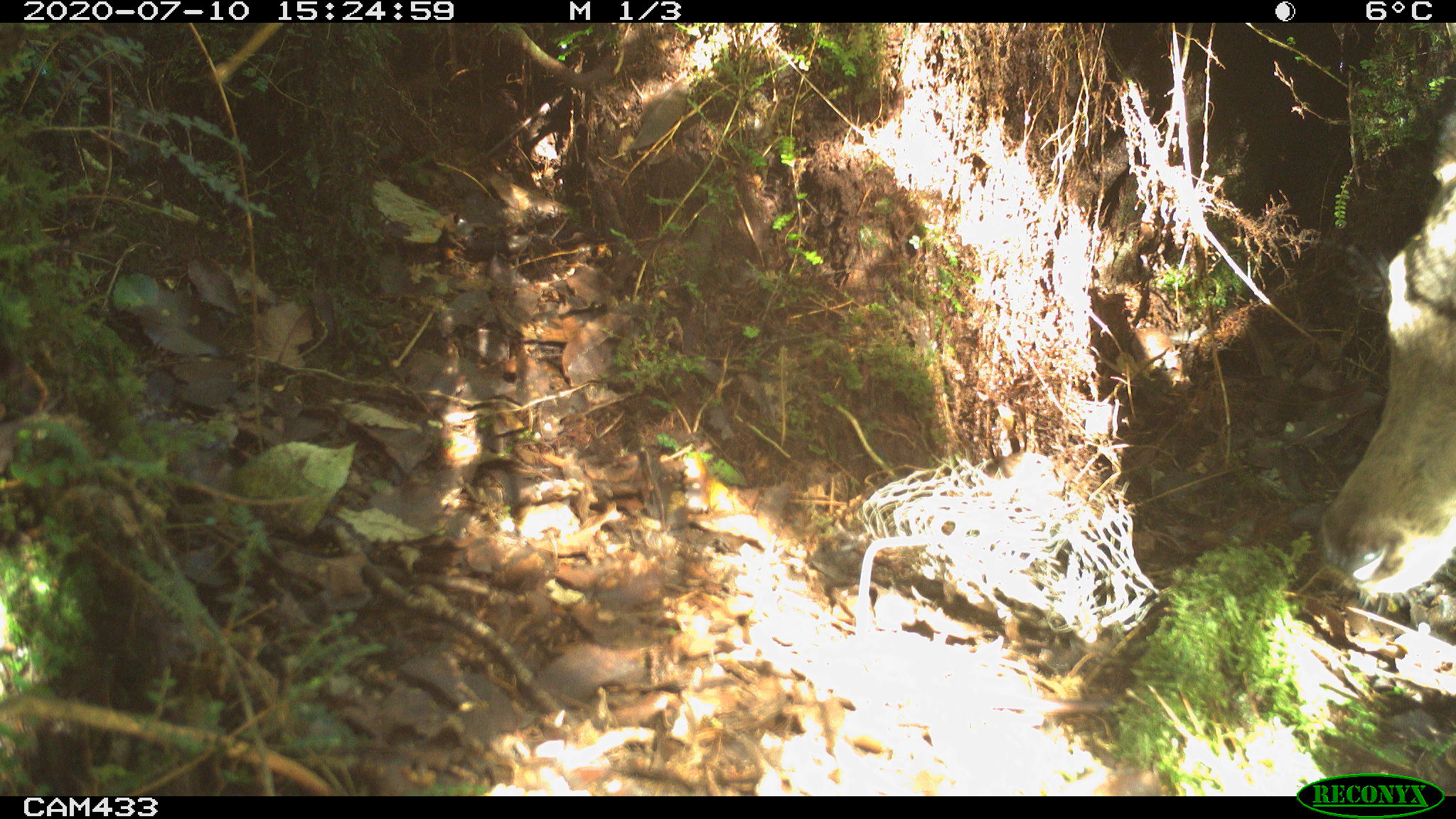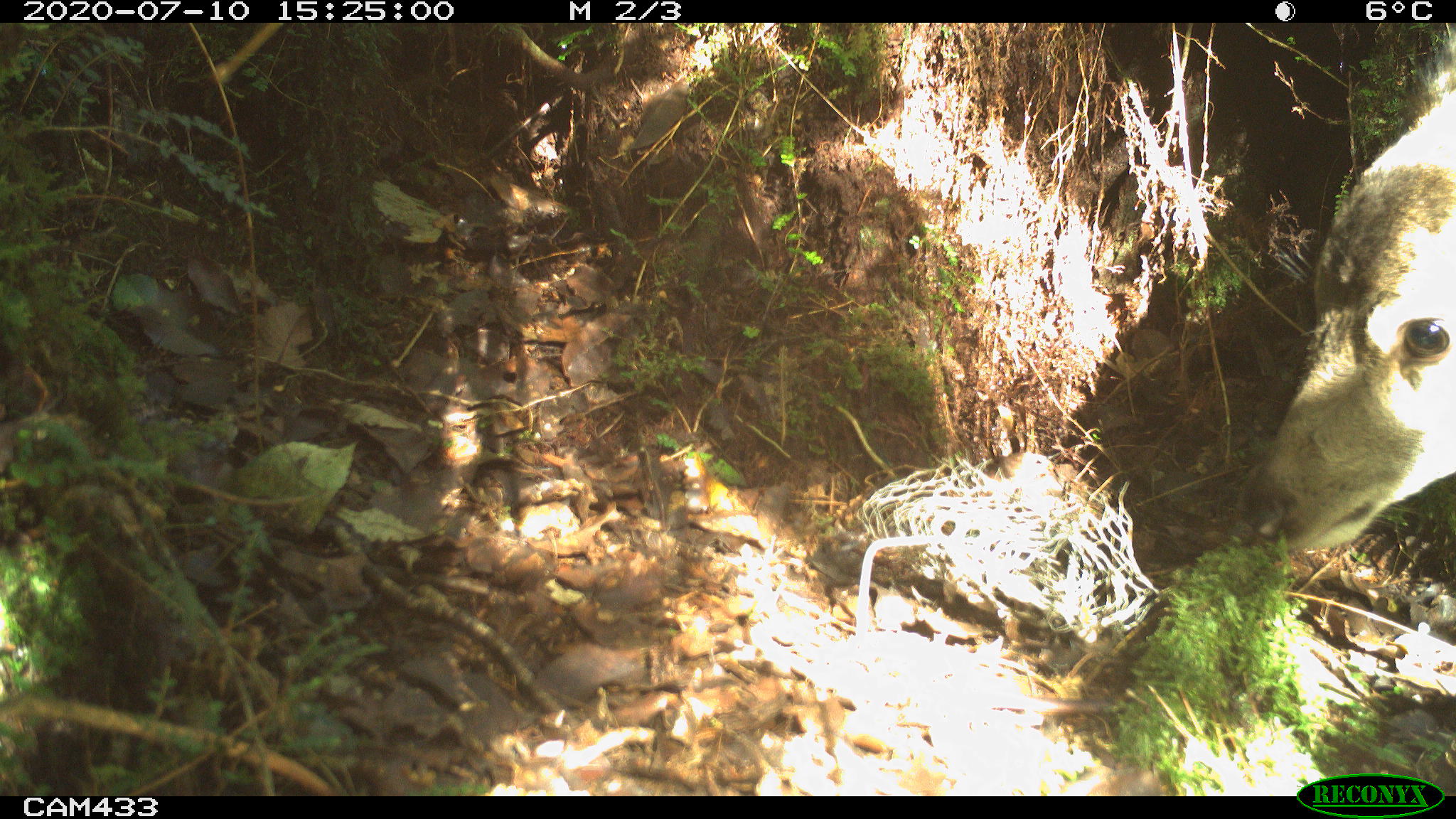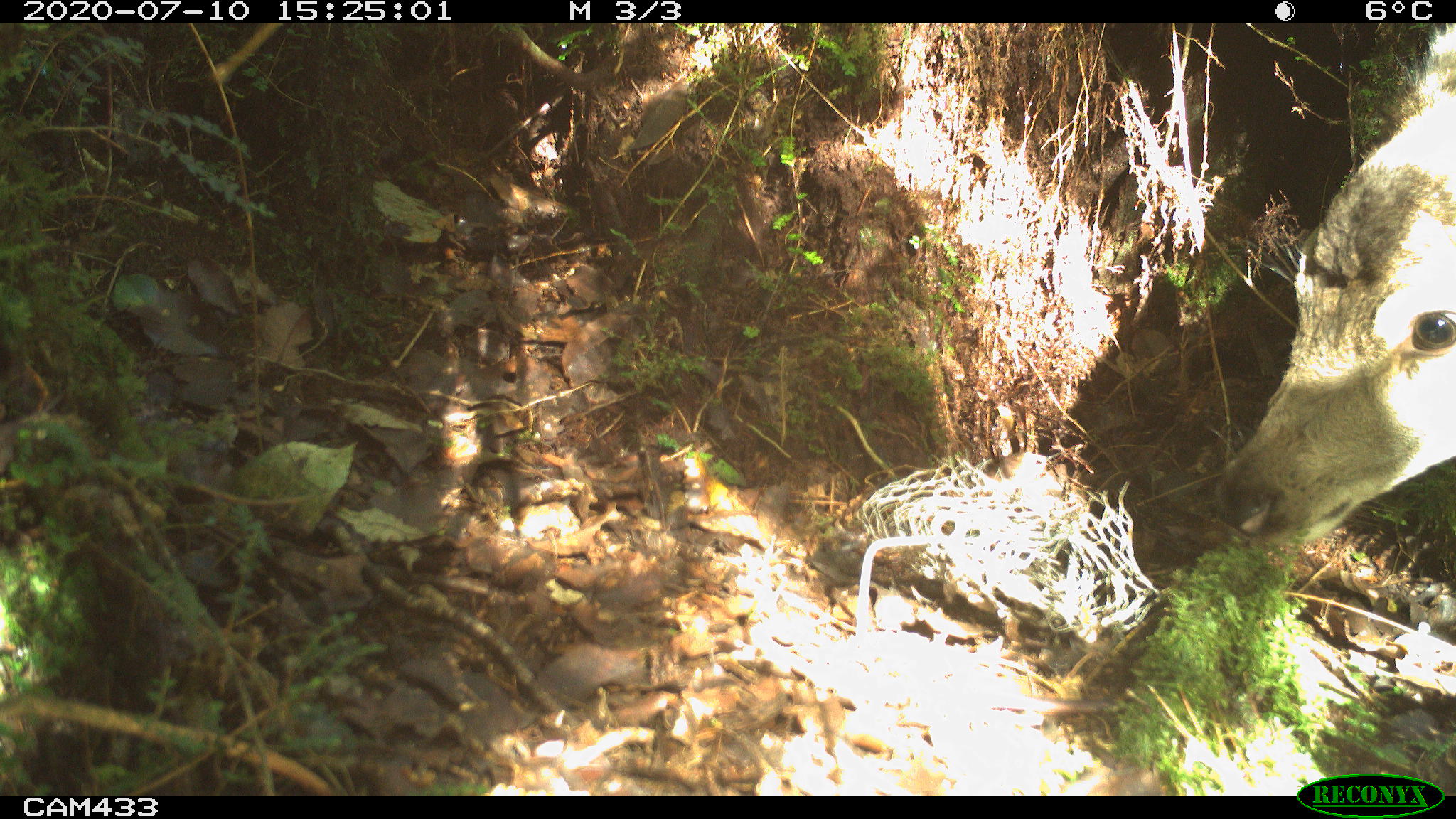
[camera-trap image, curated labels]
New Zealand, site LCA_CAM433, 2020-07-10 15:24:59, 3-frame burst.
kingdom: Animalia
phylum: Chordata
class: Mammalia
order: Artiodactyla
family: Cervidae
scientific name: Cervidae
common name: deer